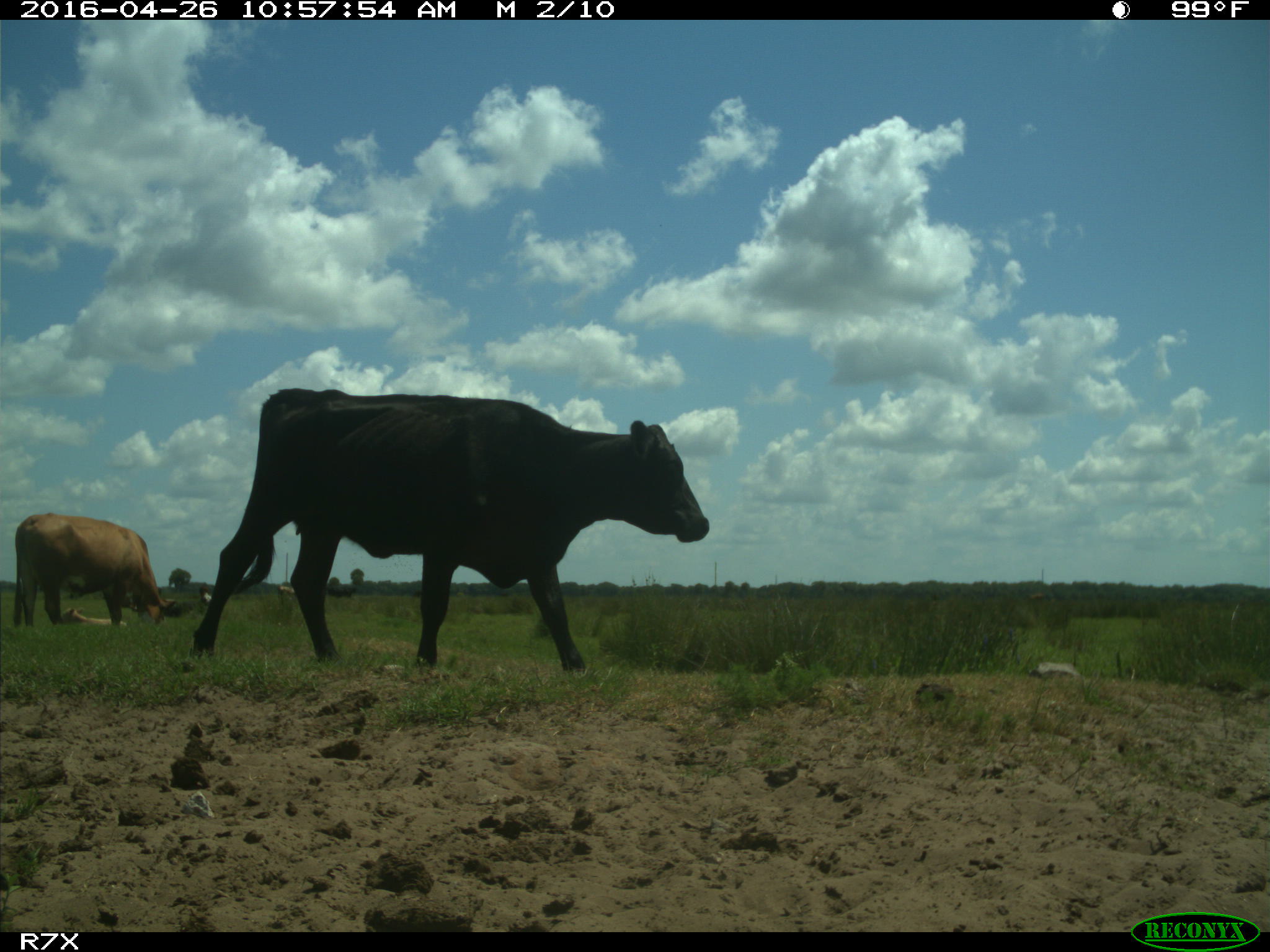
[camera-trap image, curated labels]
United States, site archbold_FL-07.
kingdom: Animalia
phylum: Chordata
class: Mammalia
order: Artiodactyla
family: Bovidae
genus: Bos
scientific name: Bos taurus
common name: domestic cow